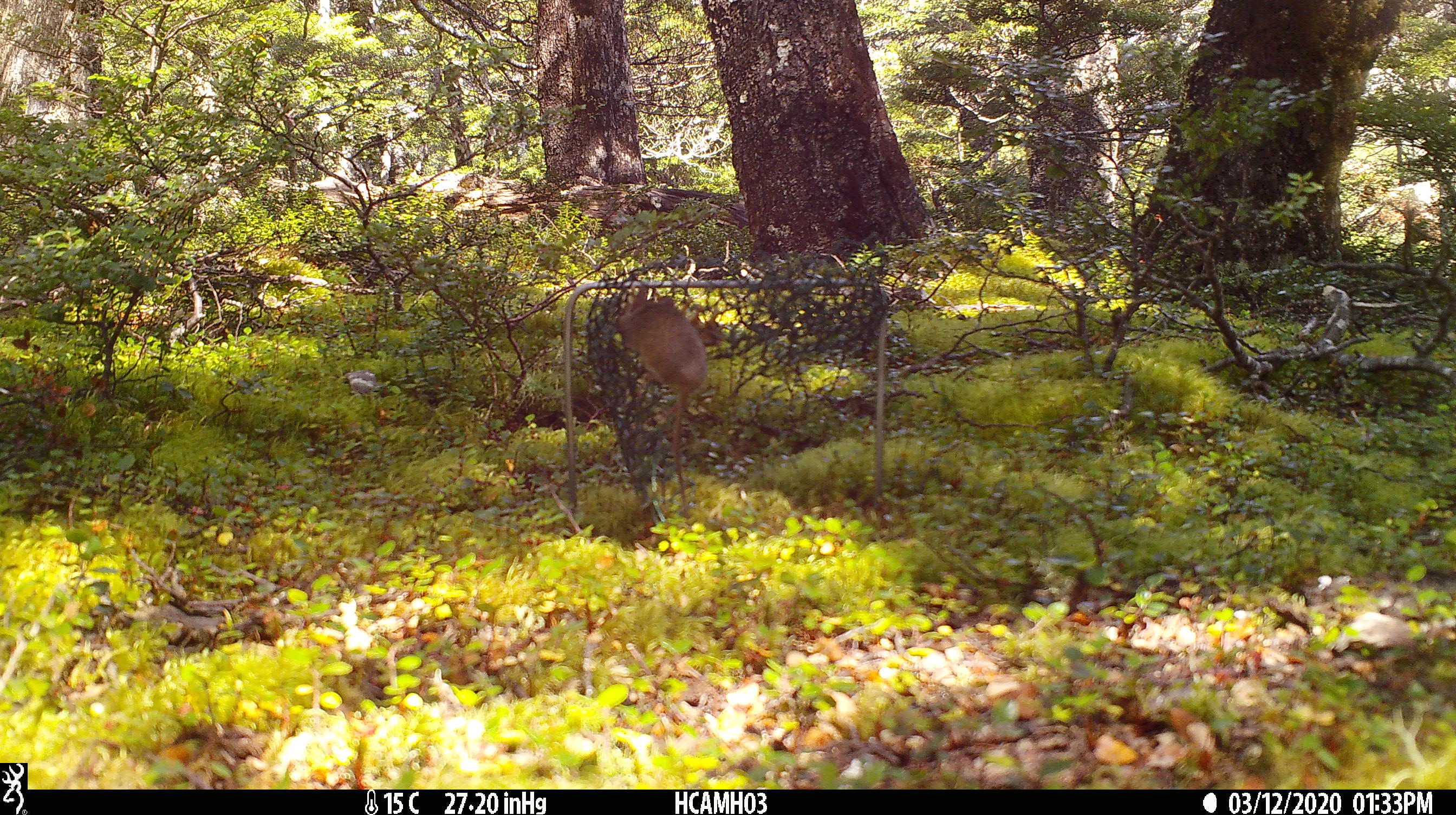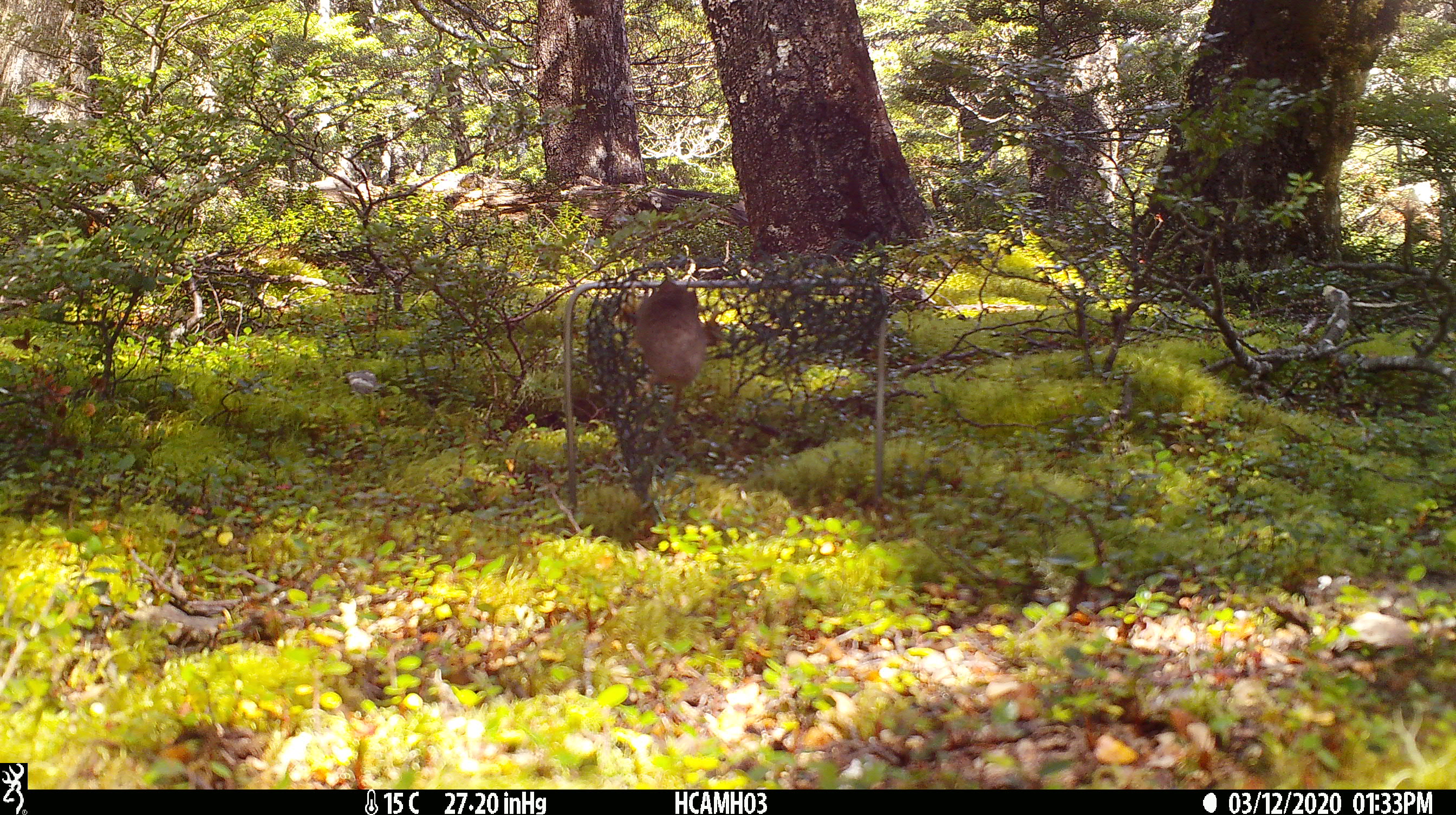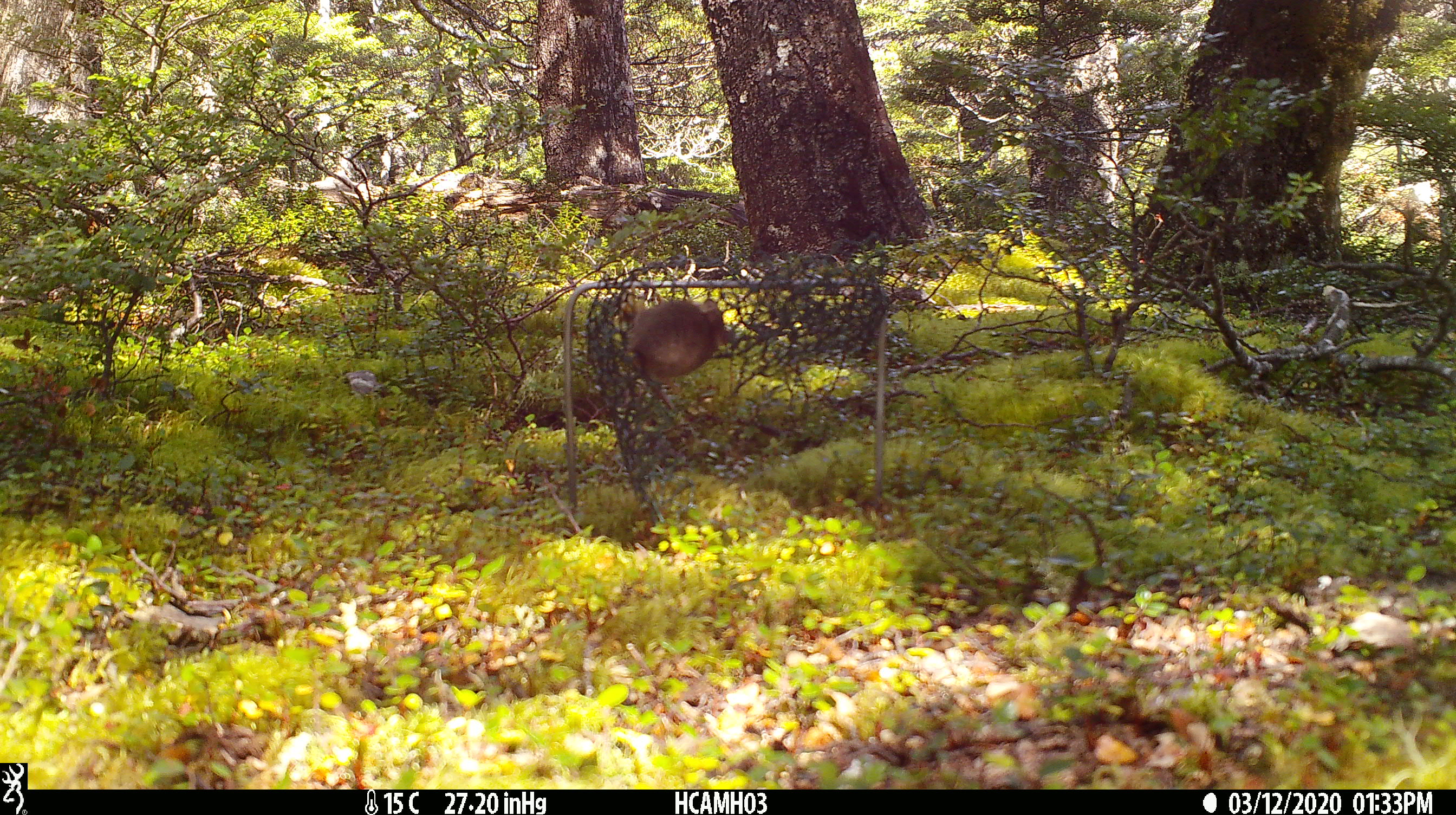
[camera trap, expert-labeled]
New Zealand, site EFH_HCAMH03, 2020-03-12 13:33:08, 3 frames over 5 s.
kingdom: Animalia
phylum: Chordata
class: Mammalia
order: Rodentia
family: Muridae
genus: Mus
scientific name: Mus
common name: mouse